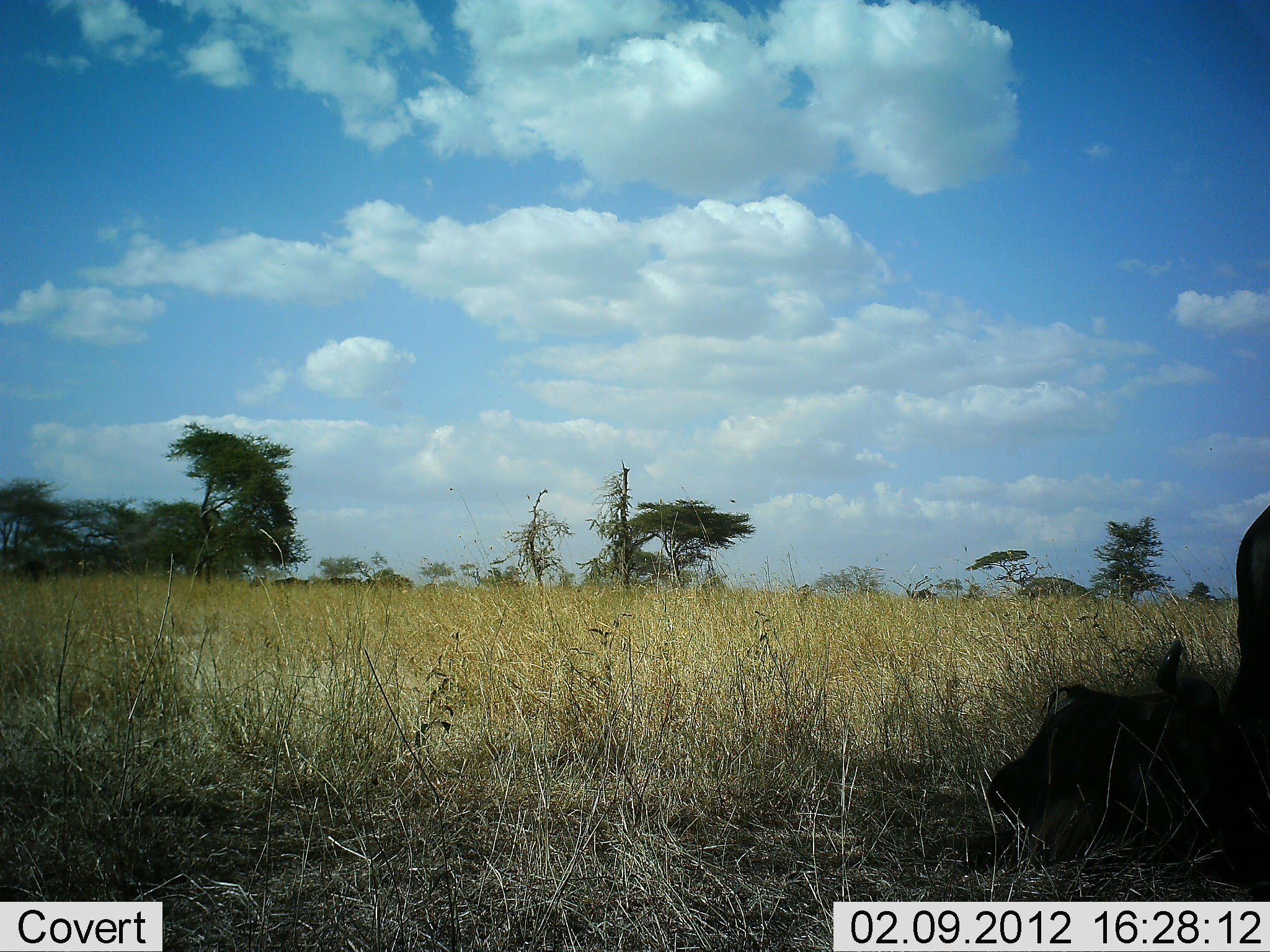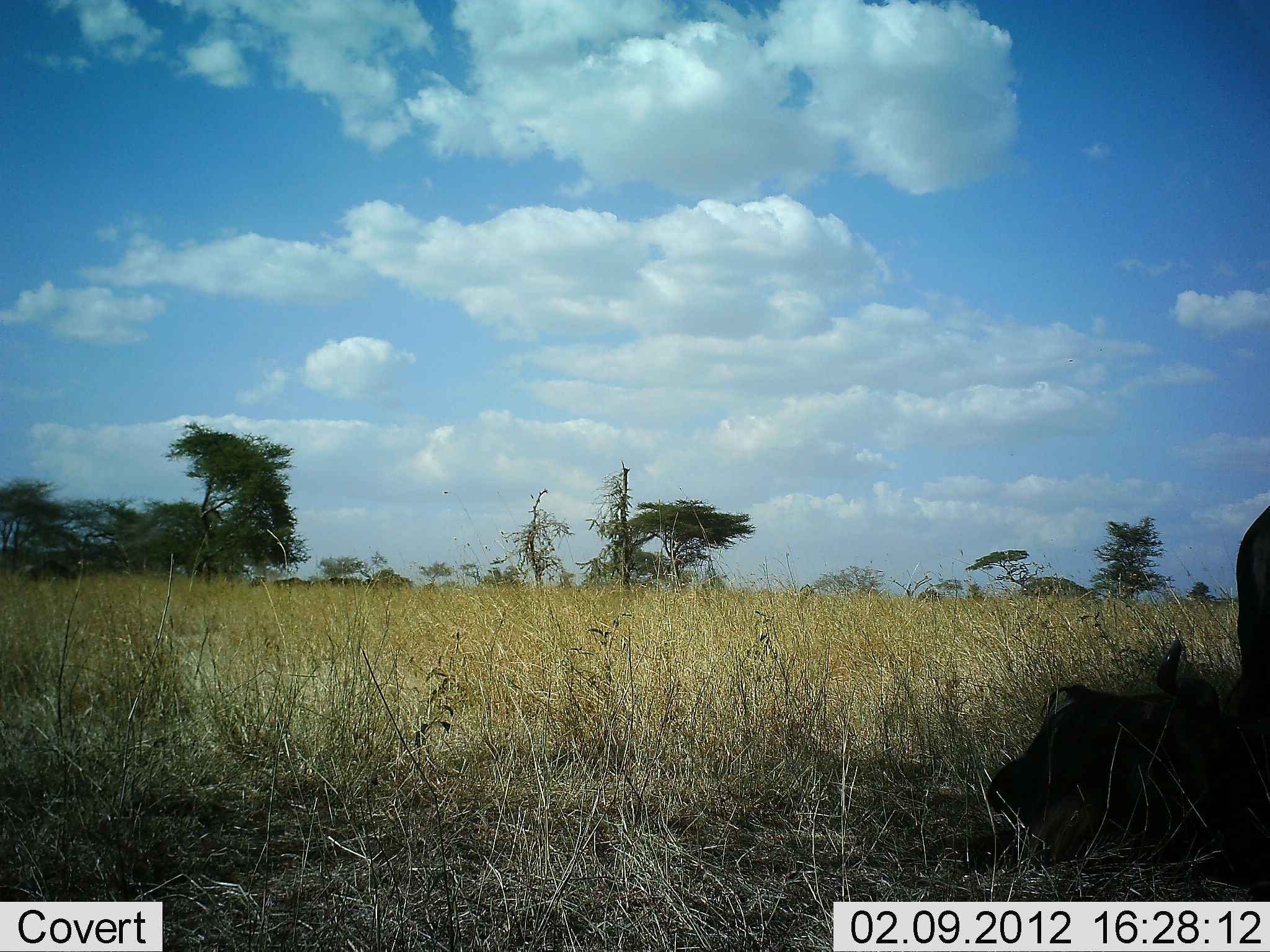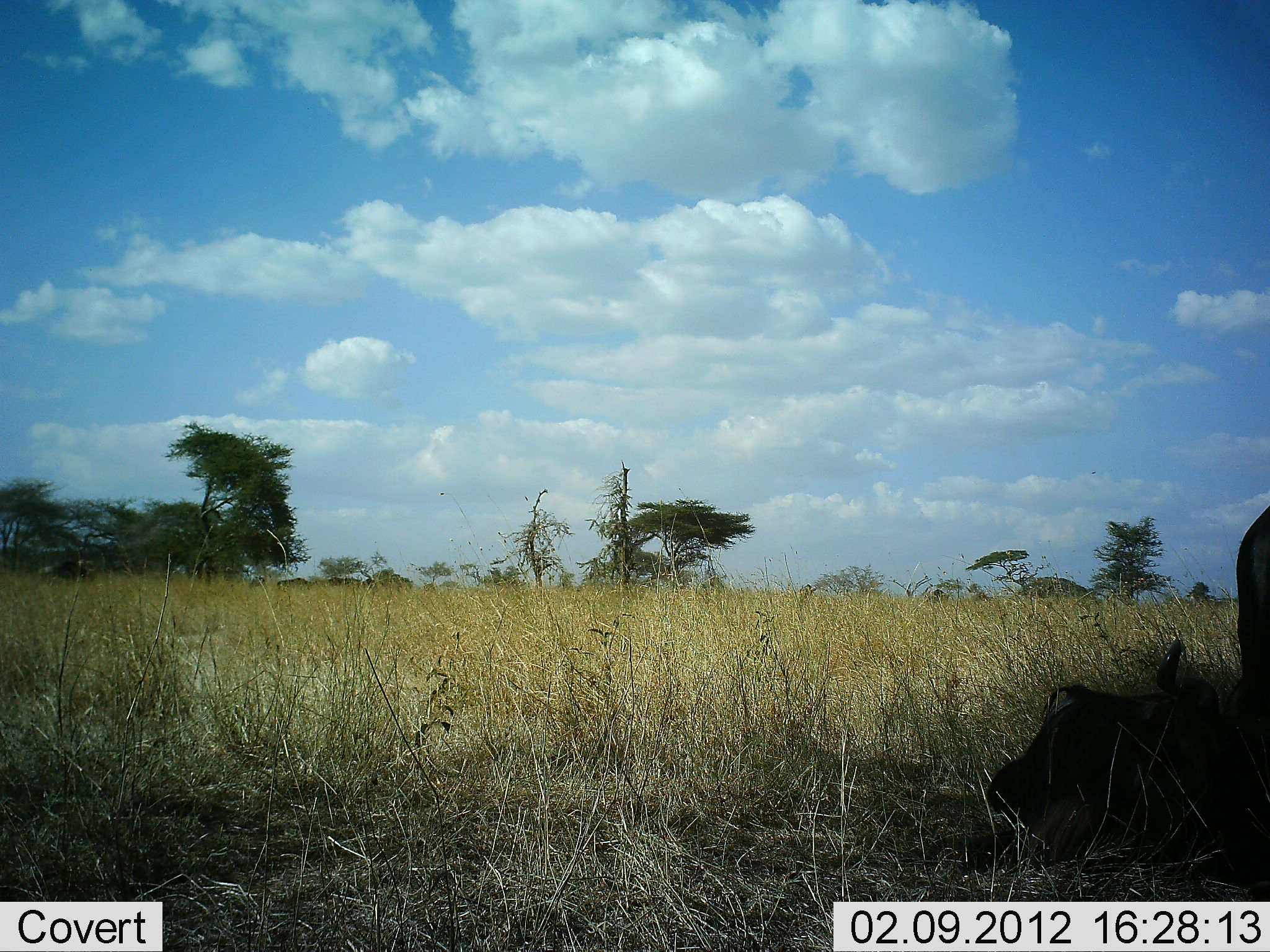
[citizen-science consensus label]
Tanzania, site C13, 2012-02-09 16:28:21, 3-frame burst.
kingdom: Animalia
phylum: Chordata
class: Mammalia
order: Artiodactyla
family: Bovidae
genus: Connochaetes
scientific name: Connochaetes taurinus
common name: blue wildebeest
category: wildebeest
Wildebeest (blue wildebeest) (Connochaetes taurinus), count 6. Behavior (volunteer vote fractions): standing 40%, resting 67%, moving 73%, interacting 0%. Young present (vote fraction): 7%. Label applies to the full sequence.